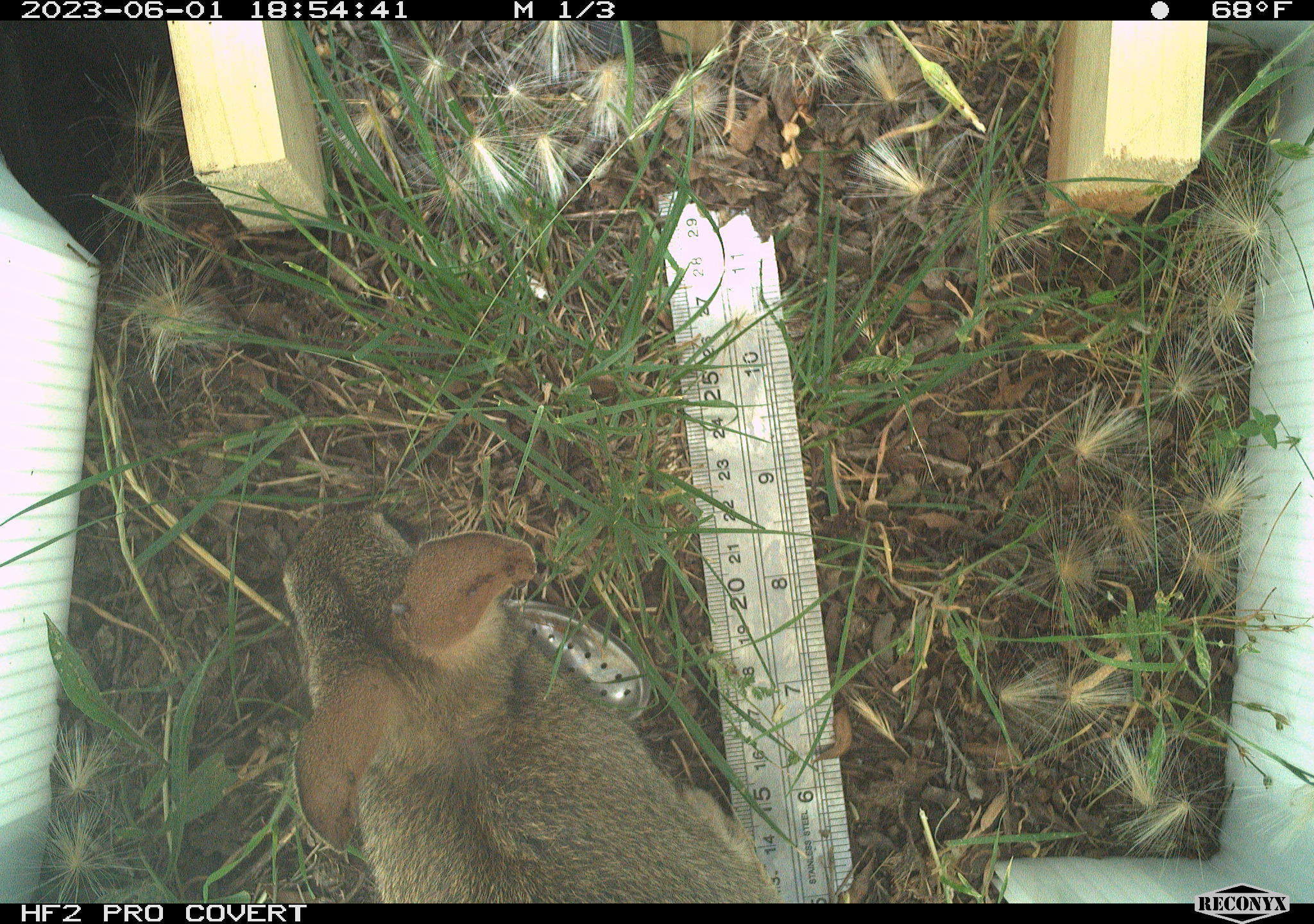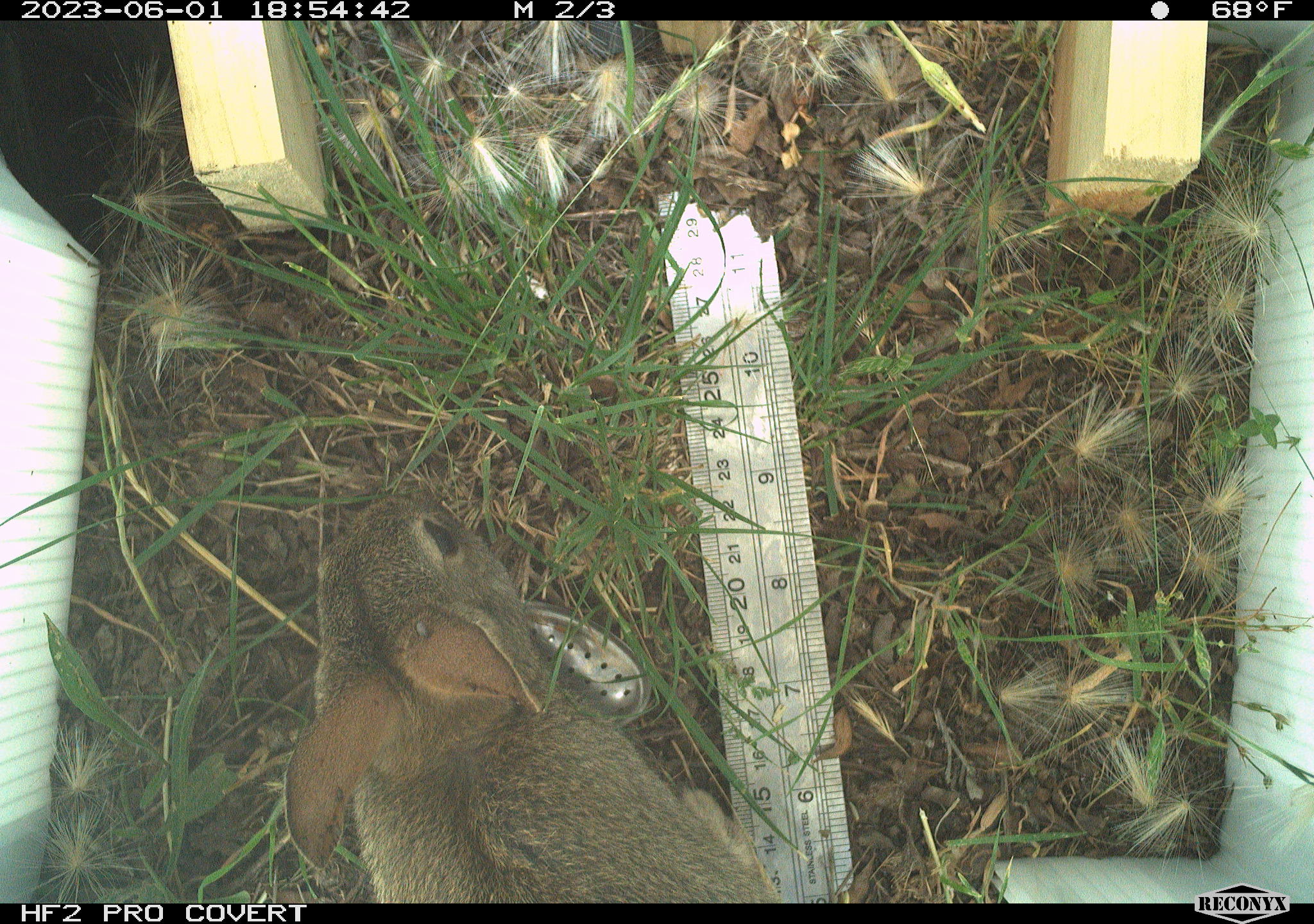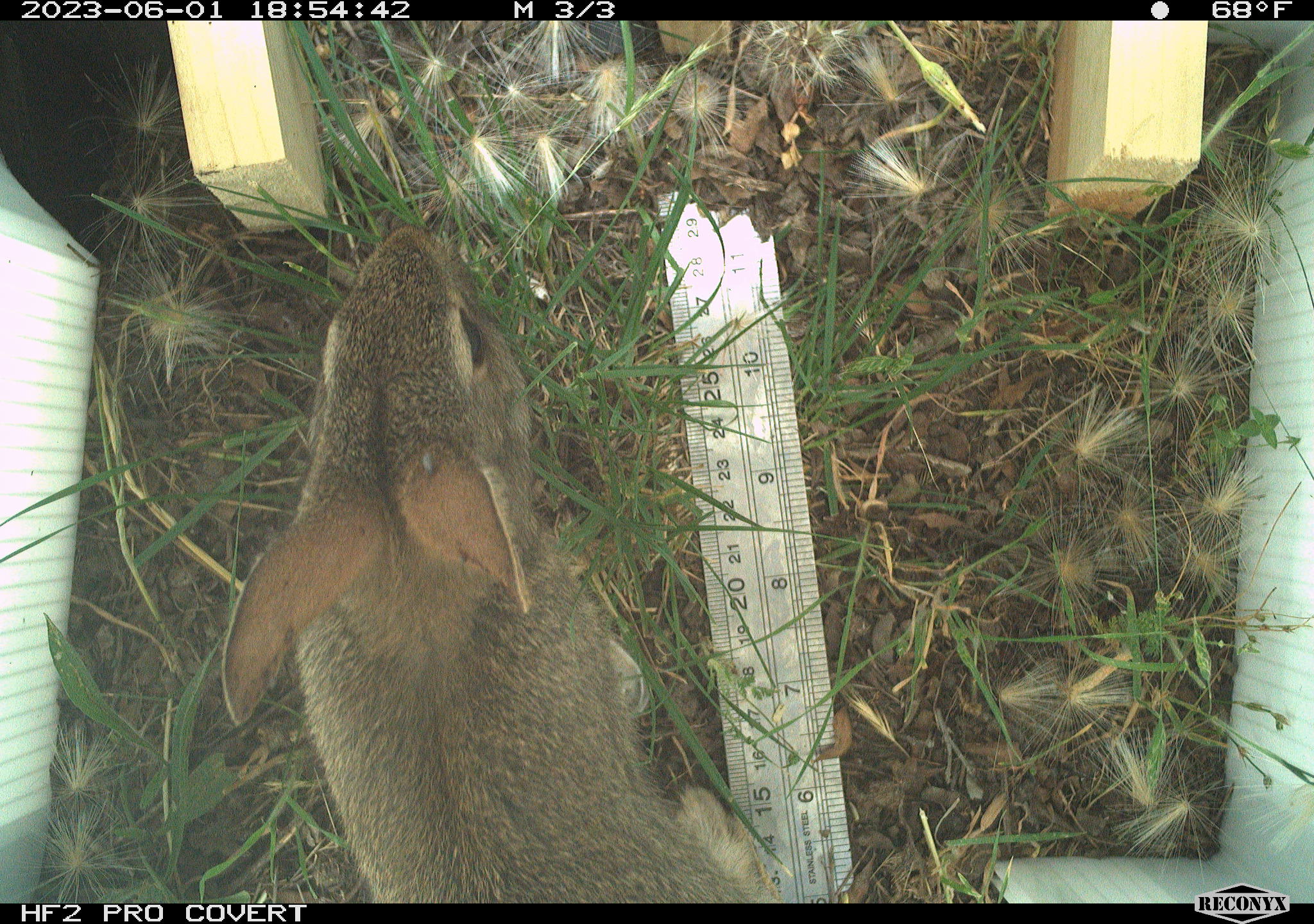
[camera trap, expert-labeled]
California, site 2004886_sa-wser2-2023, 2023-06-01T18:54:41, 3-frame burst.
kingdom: Animalia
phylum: Chordata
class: Mammalia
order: Lagomorpha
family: Leporidae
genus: Sylvilagus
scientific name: Sylvilagus bachmani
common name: brush rabbit